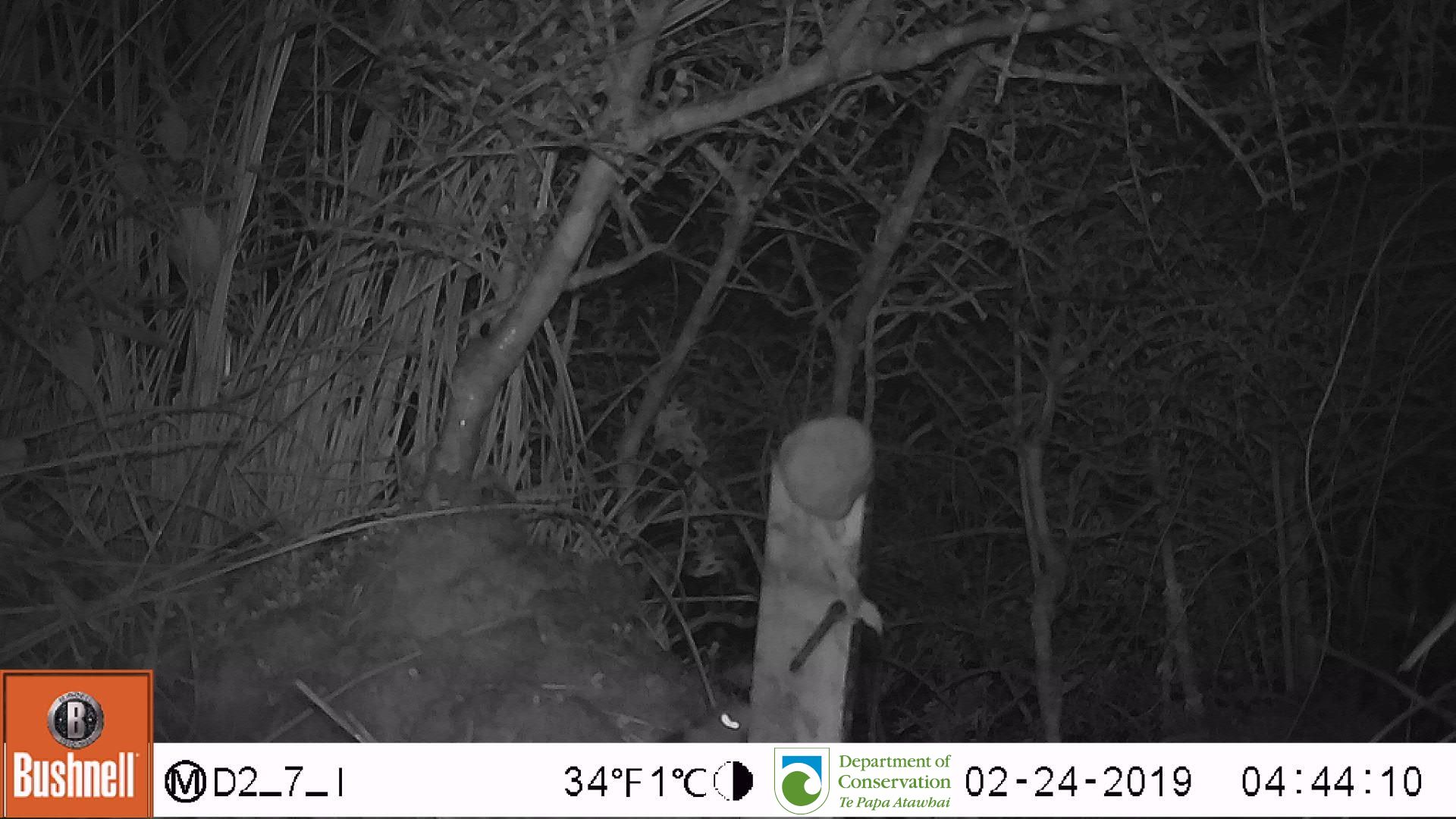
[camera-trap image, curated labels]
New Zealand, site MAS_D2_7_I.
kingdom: Animalia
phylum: Chordata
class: Mammalia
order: Rodentia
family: Muridae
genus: Mus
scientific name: Mus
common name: mouse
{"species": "mouse (Mus)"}